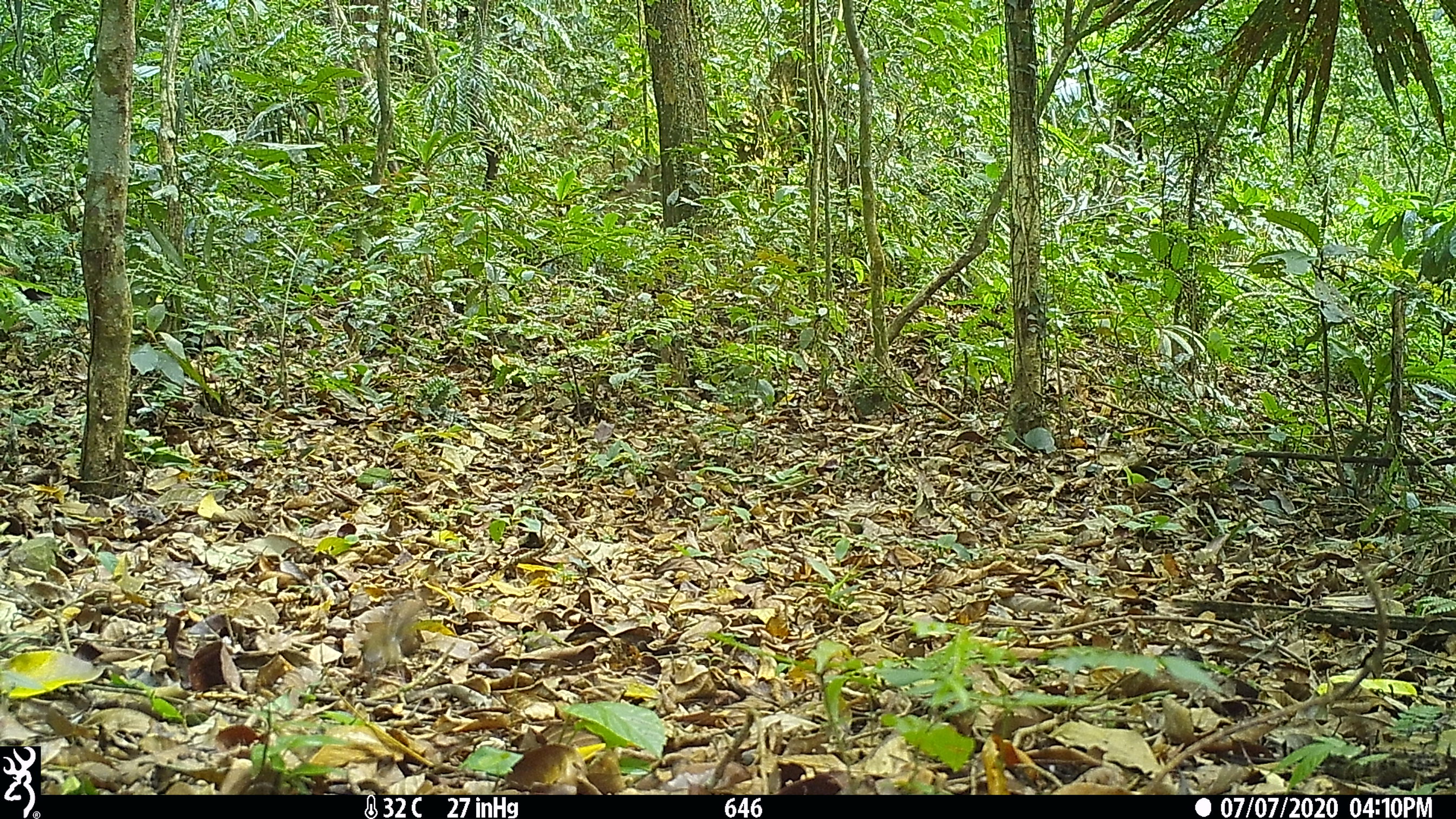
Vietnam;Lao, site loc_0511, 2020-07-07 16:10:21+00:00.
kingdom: Animalia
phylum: Chordata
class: Mammalia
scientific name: Mammalia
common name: mammal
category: unidentified small mammal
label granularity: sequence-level